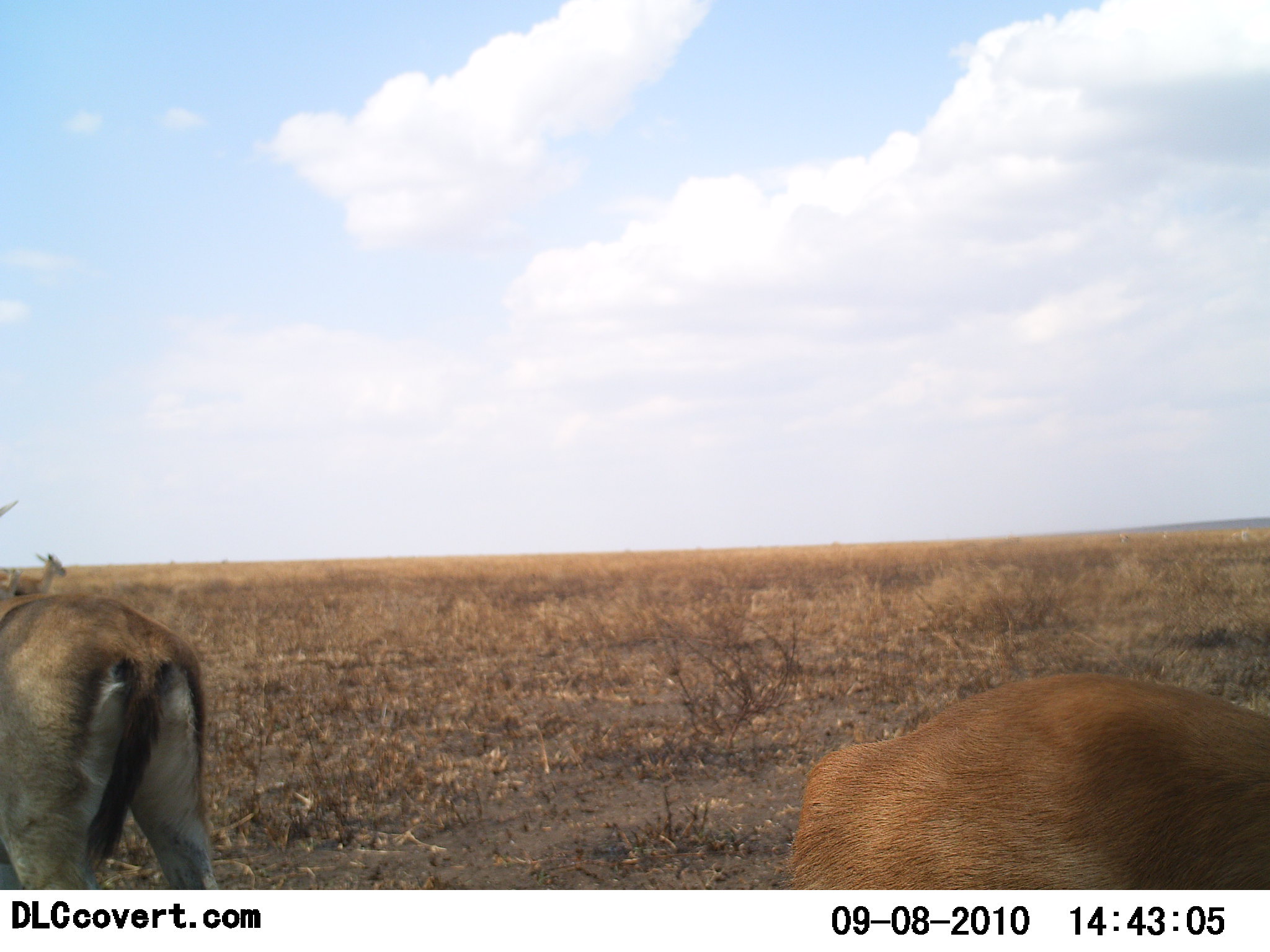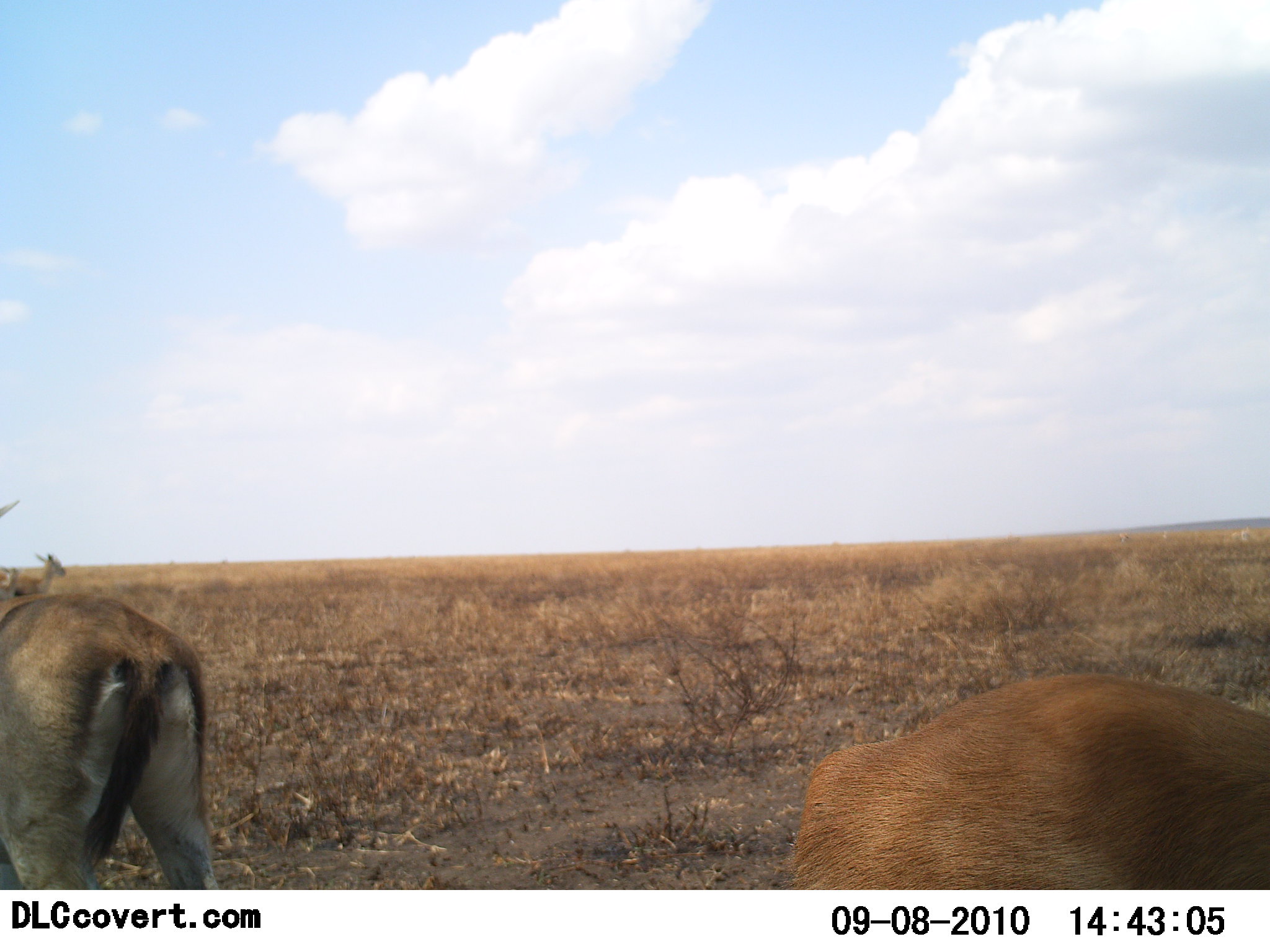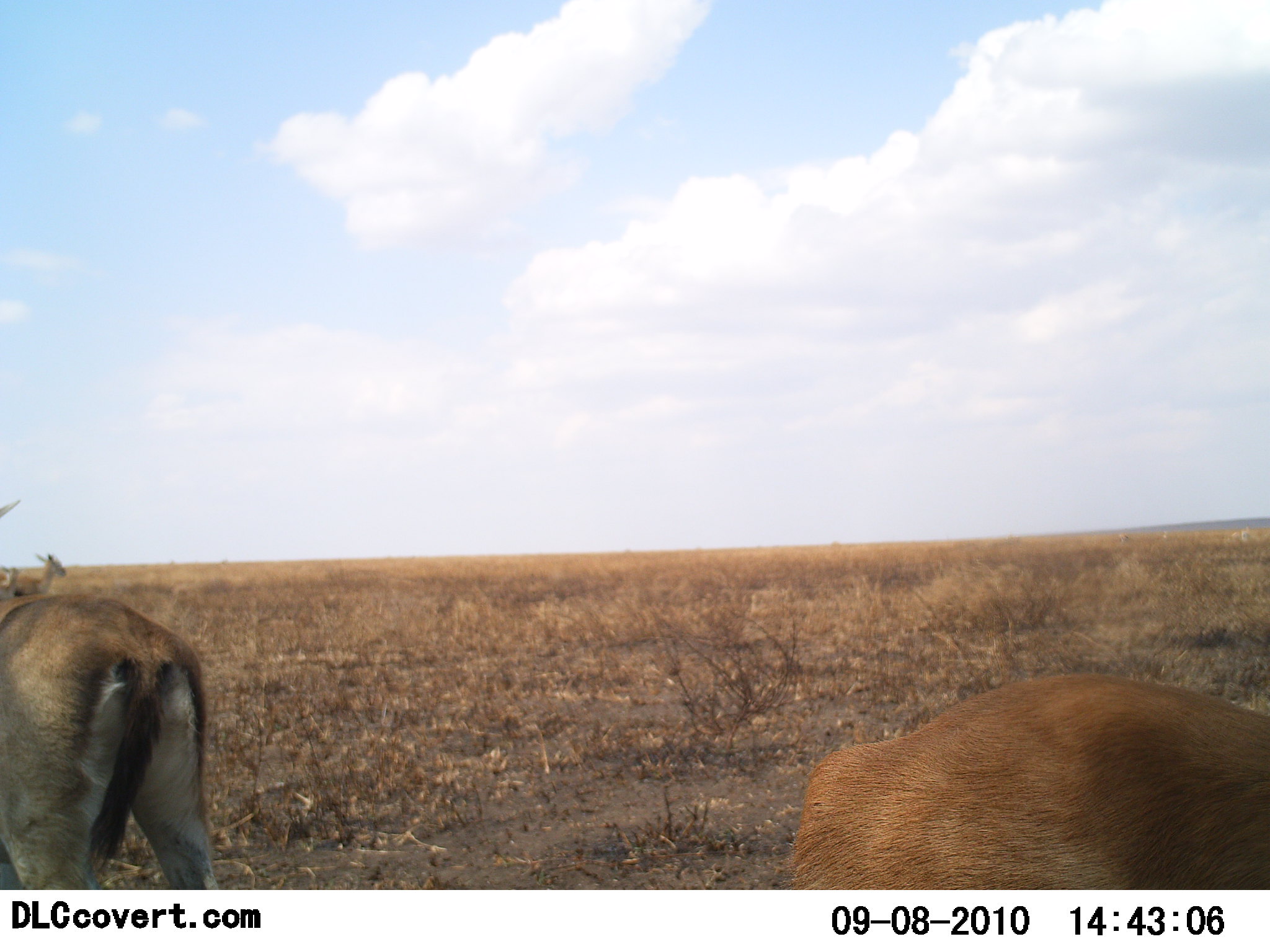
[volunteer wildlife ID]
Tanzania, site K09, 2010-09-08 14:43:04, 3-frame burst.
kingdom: Animalia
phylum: Chordata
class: Mammalia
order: Artiodactyla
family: Bovidae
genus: Eudorcas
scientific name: Eudorcas thomsonii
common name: thomson's gazelle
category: gazellethomsons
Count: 2.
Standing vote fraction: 85%.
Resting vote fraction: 15%.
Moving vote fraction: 8%.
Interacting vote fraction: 0%.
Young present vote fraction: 0%.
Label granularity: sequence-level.